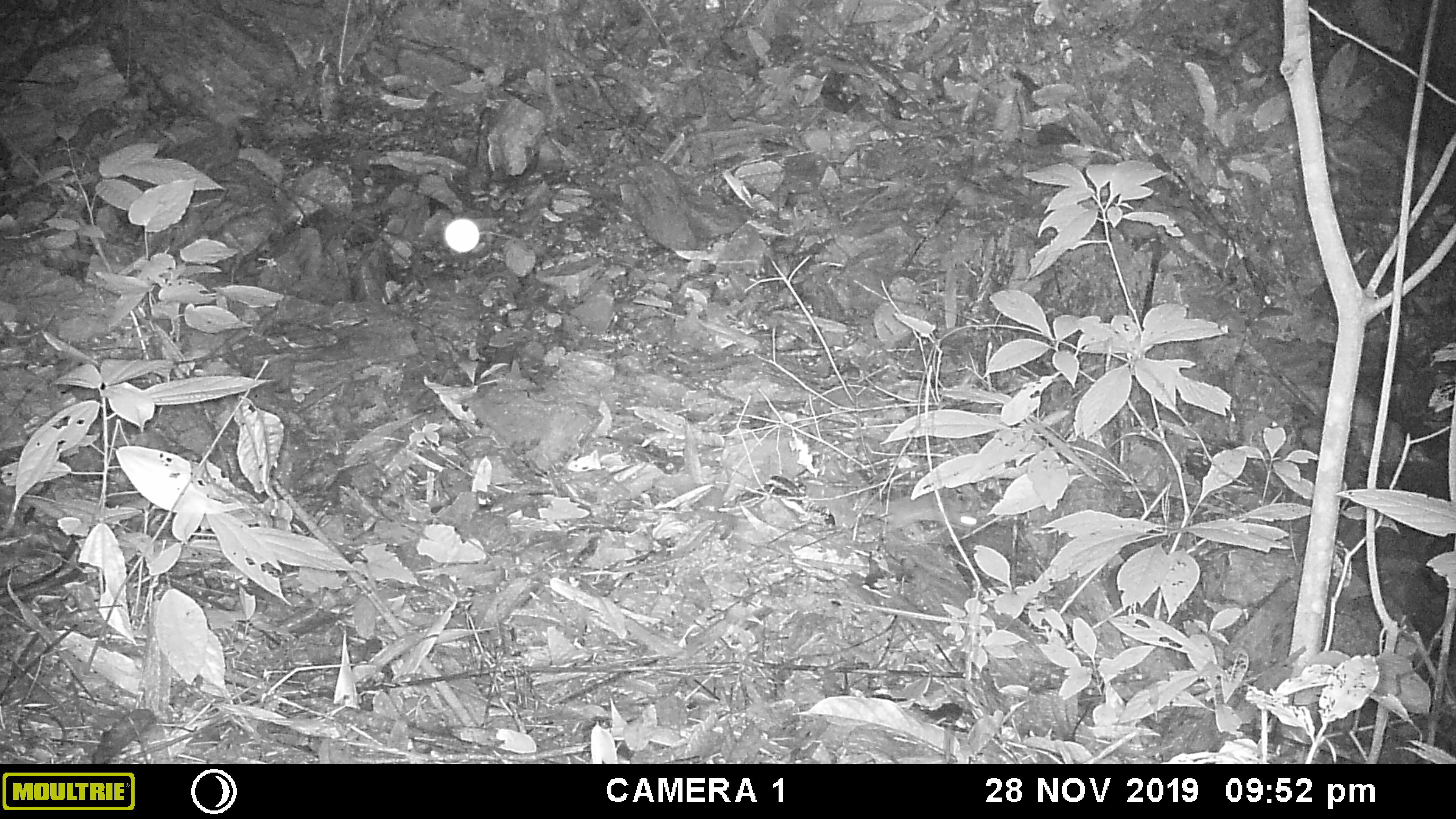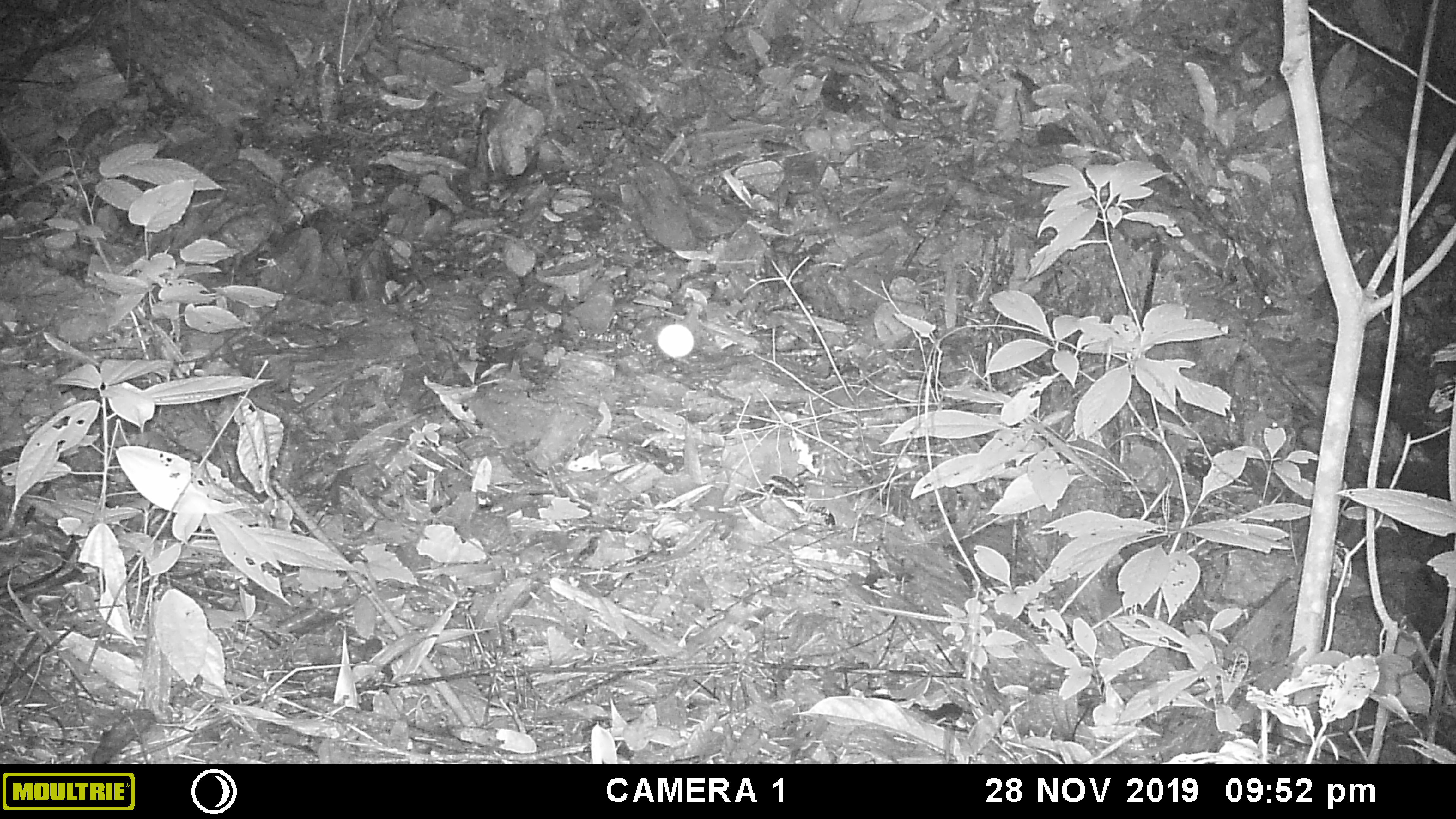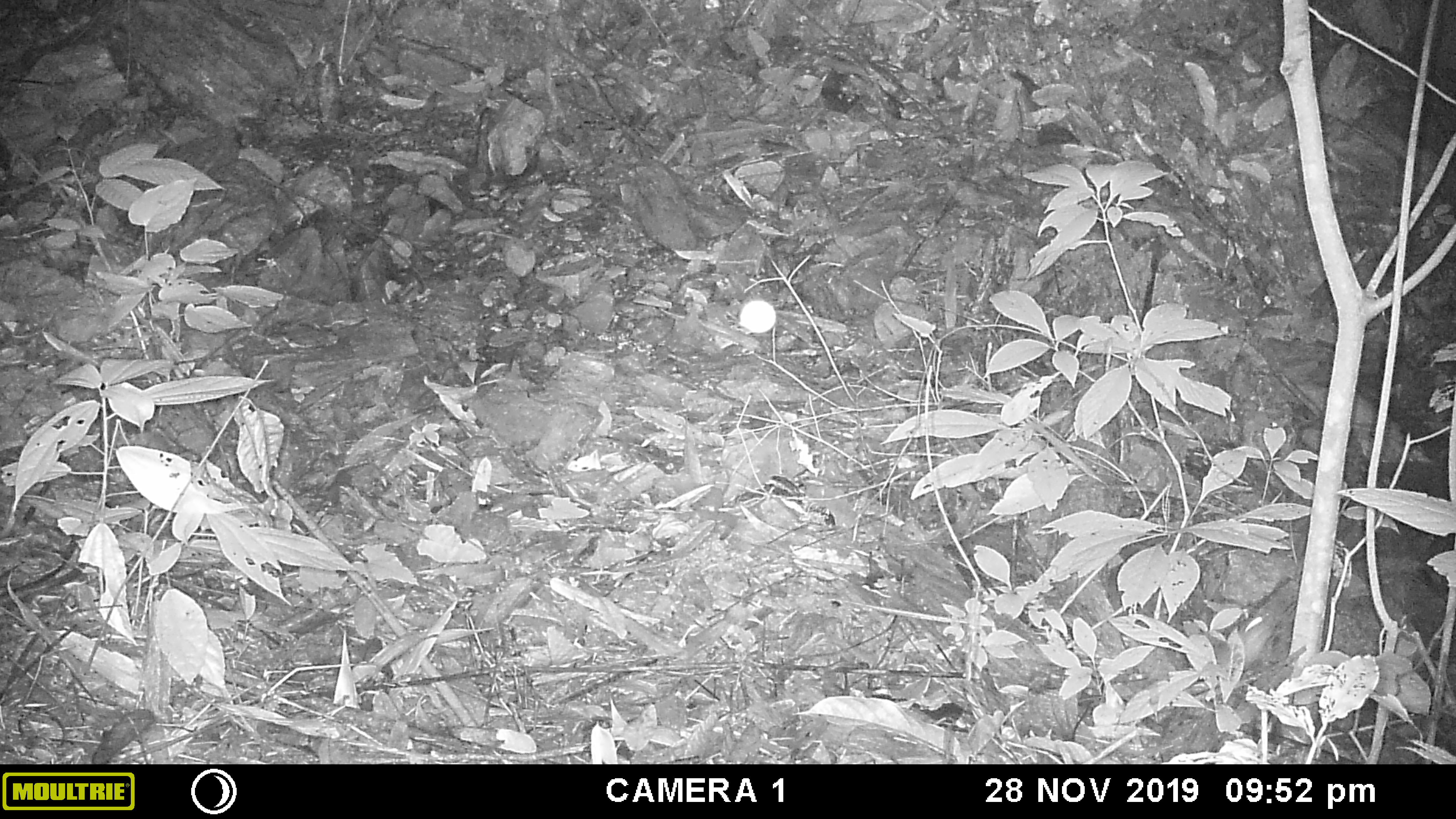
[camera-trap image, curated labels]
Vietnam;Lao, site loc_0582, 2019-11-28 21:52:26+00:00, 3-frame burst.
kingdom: Animalia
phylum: Chordata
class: Mammalia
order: Rodentia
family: Muridae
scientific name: Muridae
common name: old-world mice and rats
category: unidentified murid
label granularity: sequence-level